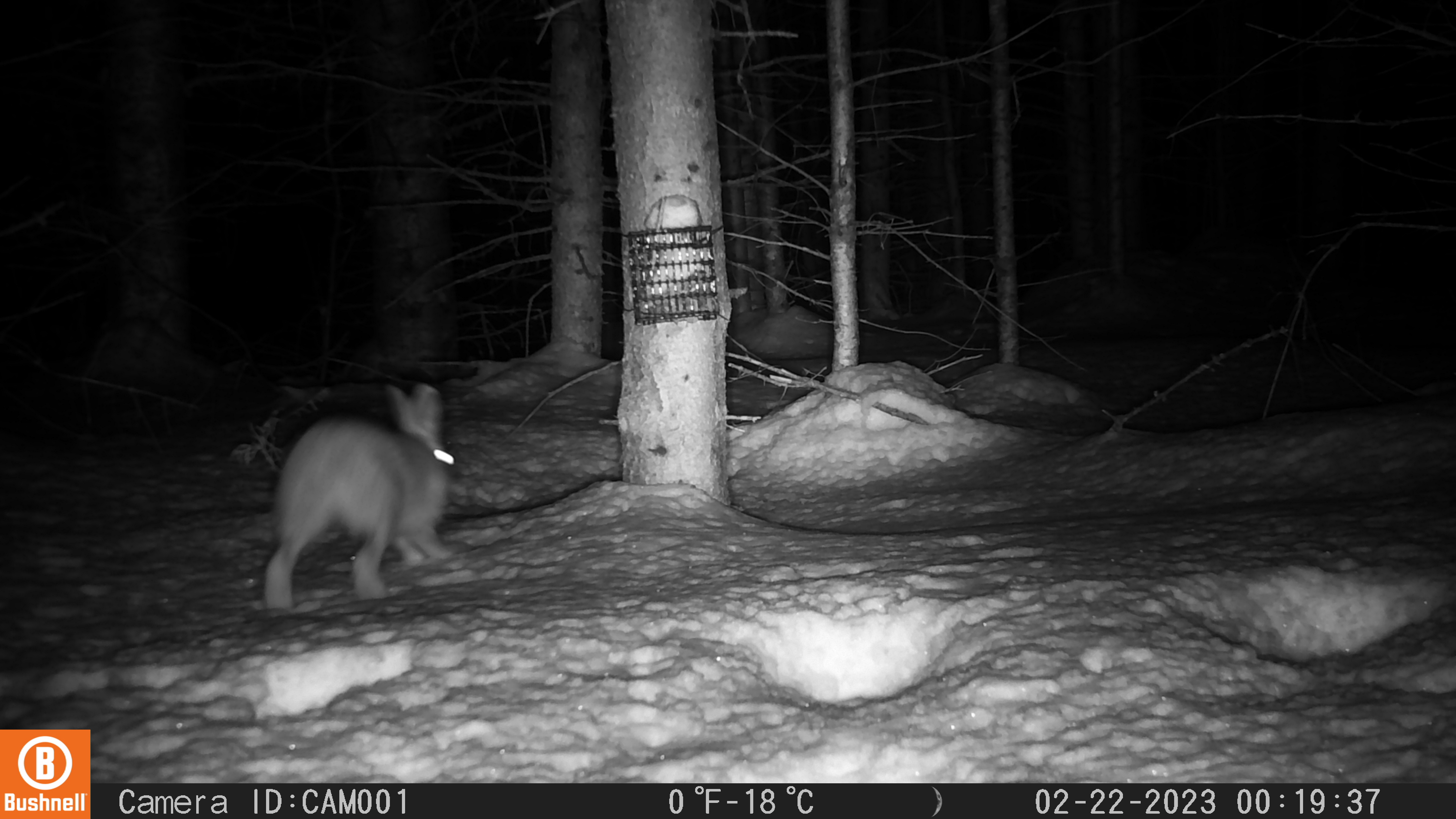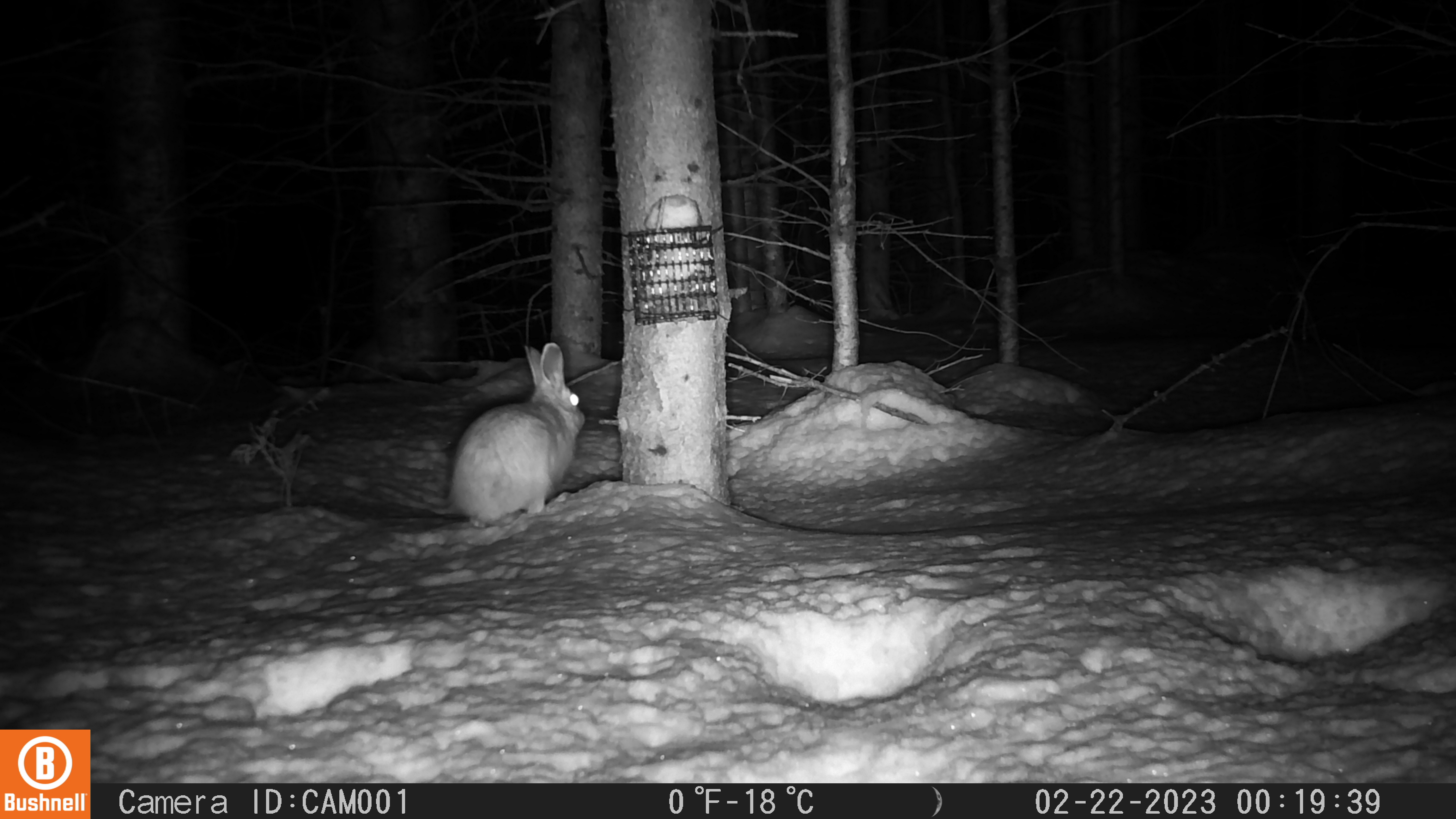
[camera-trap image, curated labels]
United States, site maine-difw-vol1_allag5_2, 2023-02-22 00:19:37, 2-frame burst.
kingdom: Animalia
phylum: Chordata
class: Mammalia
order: Lagomorpha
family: Leporidae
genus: Lepus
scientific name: Lepus americanus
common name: snowshoe hare